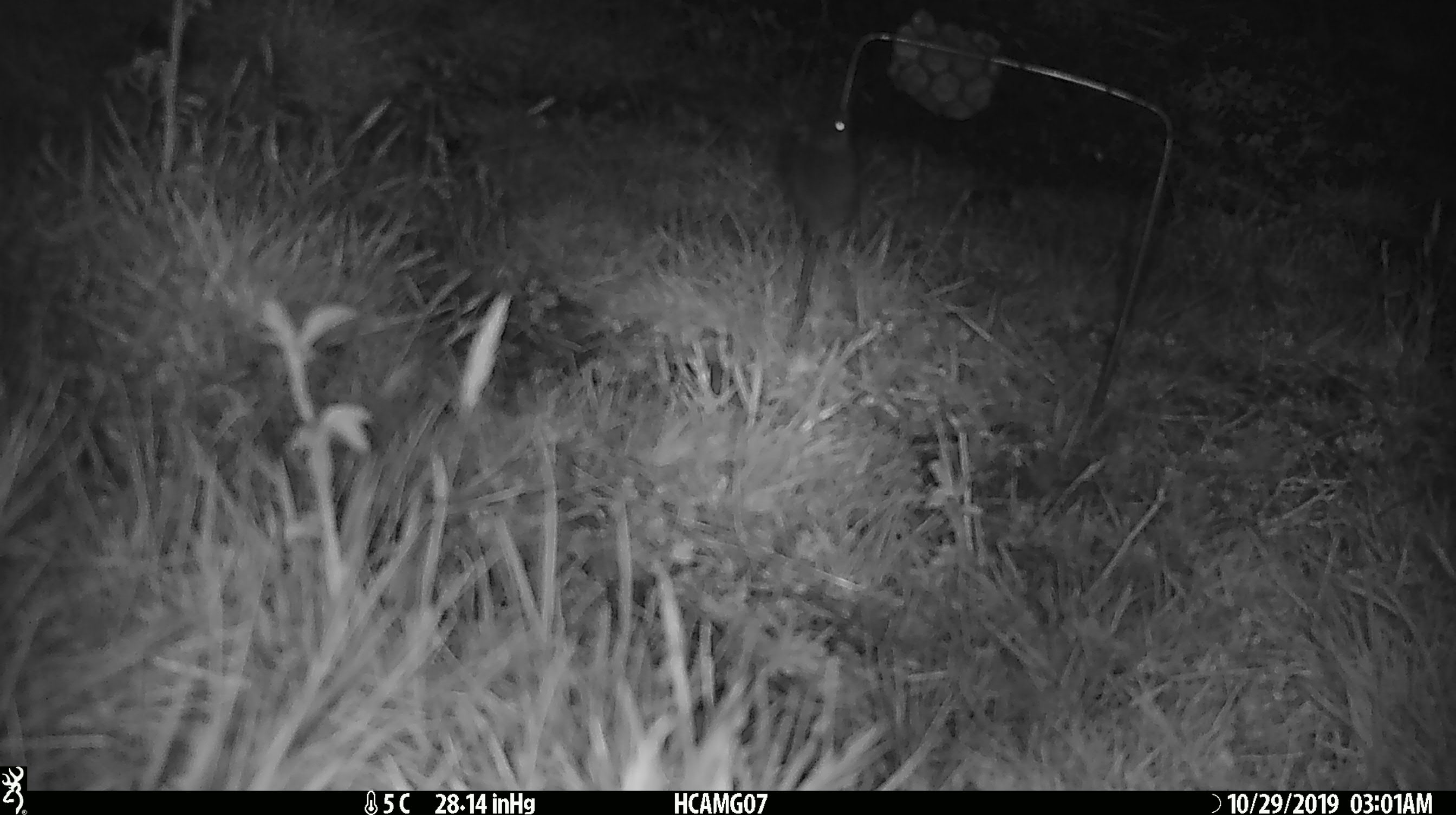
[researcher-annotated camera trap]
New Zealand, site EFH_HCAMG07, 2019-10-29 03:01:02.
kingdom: Animalia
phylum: Chordata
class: Mammalia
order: Rodentia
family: Muridae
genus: Mus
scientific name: Mus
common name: mouse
Mouse (Mus).